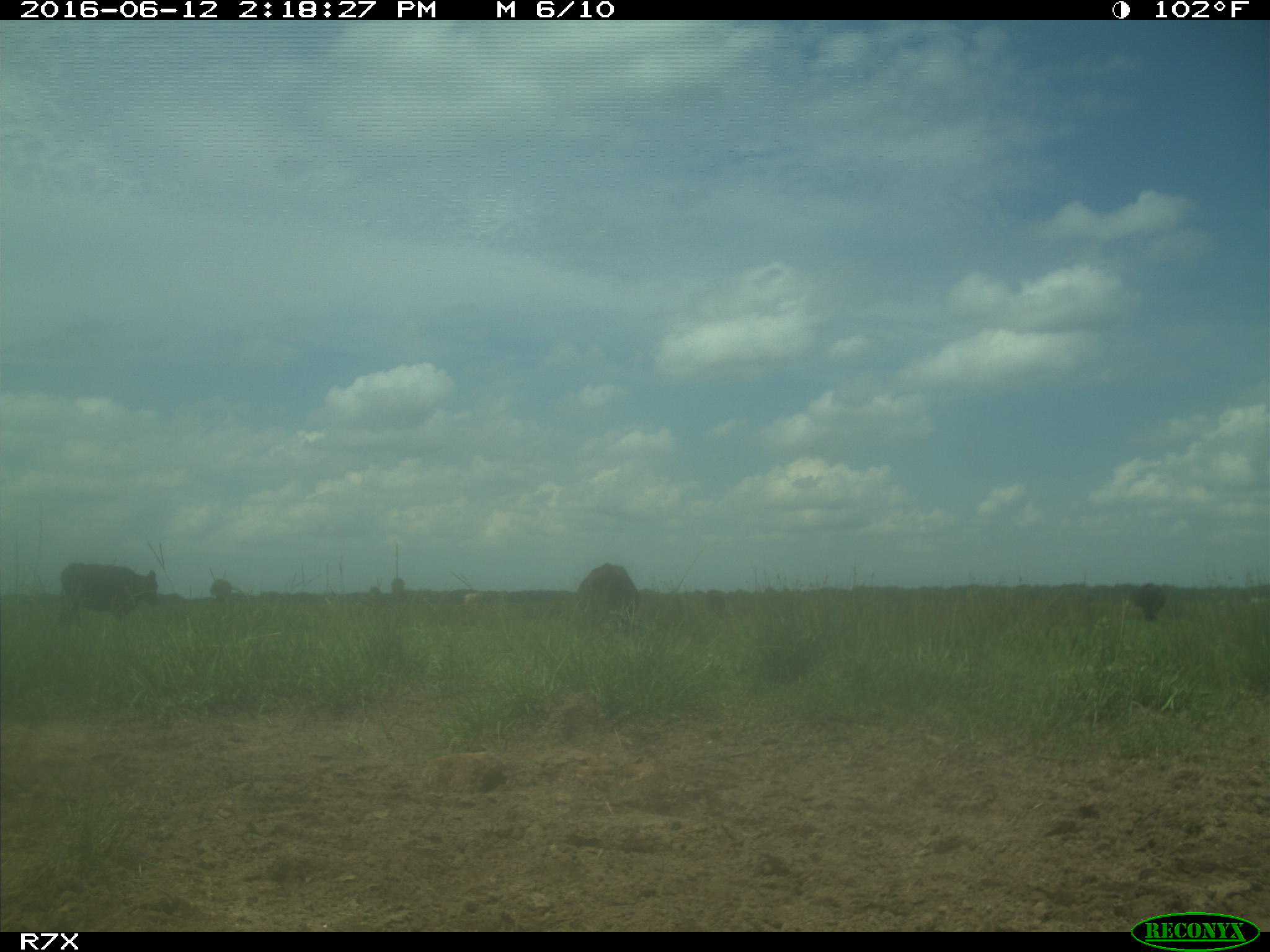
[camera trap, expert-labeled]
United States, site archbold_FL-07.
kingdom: Animalia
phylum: Chordata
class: Mammalia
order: Artiodactyla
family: Bovidae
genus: Bos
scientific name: Bos taurus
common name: domestic cow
Bos taurus (domestic cow).